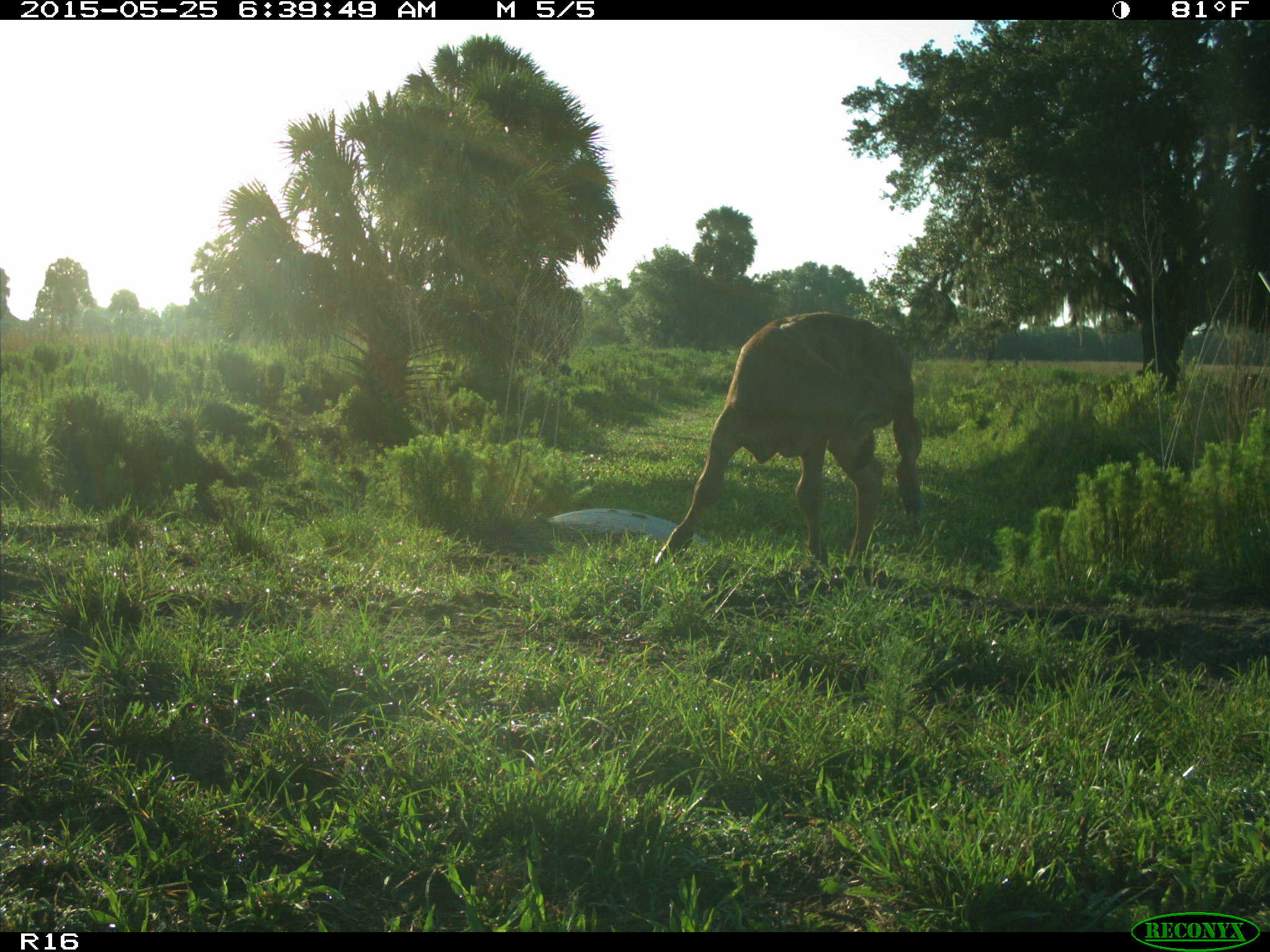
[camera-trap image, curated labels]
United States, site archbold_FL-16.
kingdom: Animalia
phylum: Chordata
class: Mammalia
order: Artiodactyla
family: Bovidae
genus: Bos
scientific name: Bos taurus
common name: domestic cow